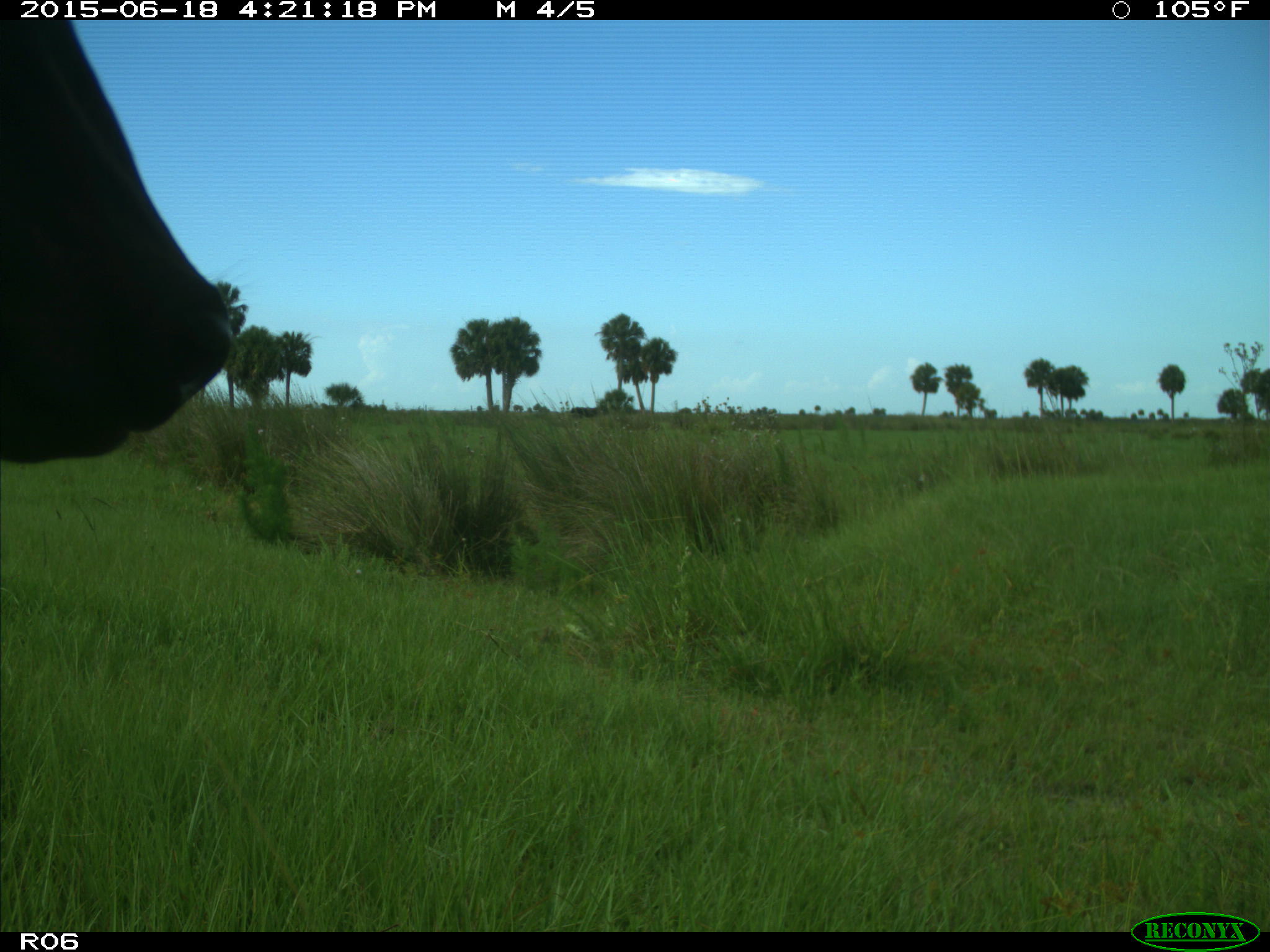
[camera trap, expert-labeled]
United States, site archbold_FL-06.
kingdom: Animalia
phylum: Chordata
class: Mammalia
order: Artiodactyla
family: Bovidae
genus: Bos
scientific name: Bos taurus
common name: domestic cow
Bos taurus (domestic cow).